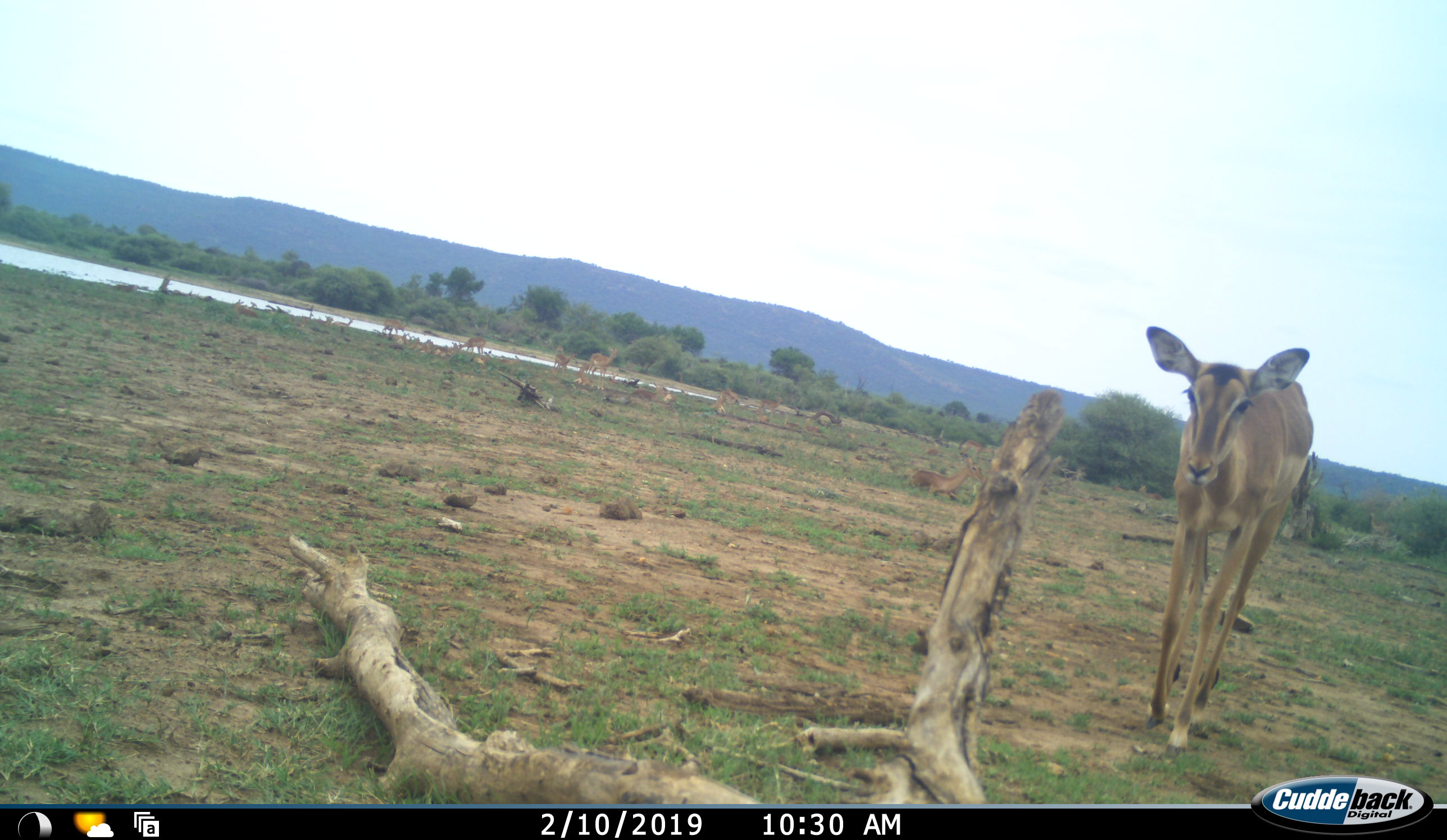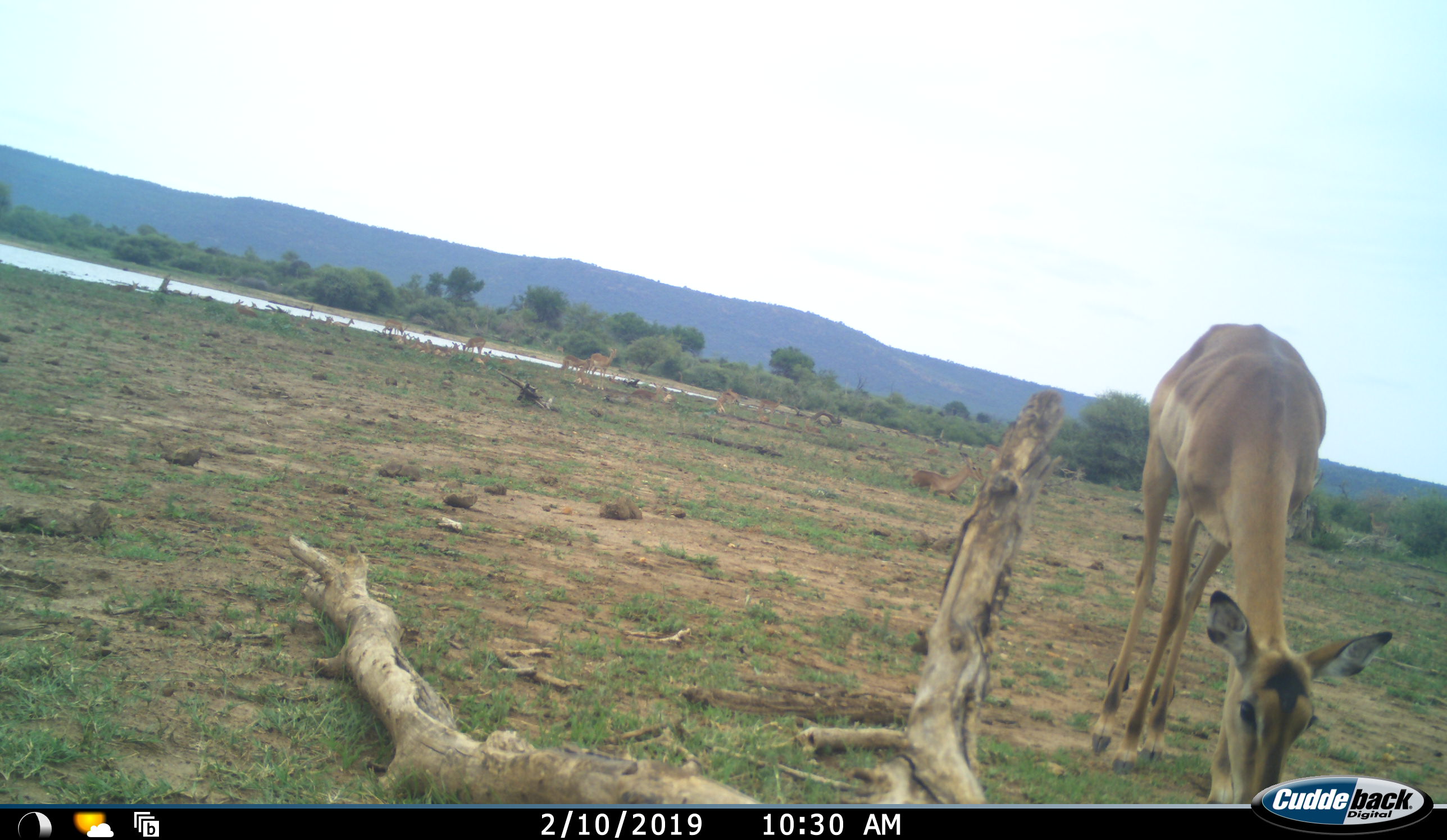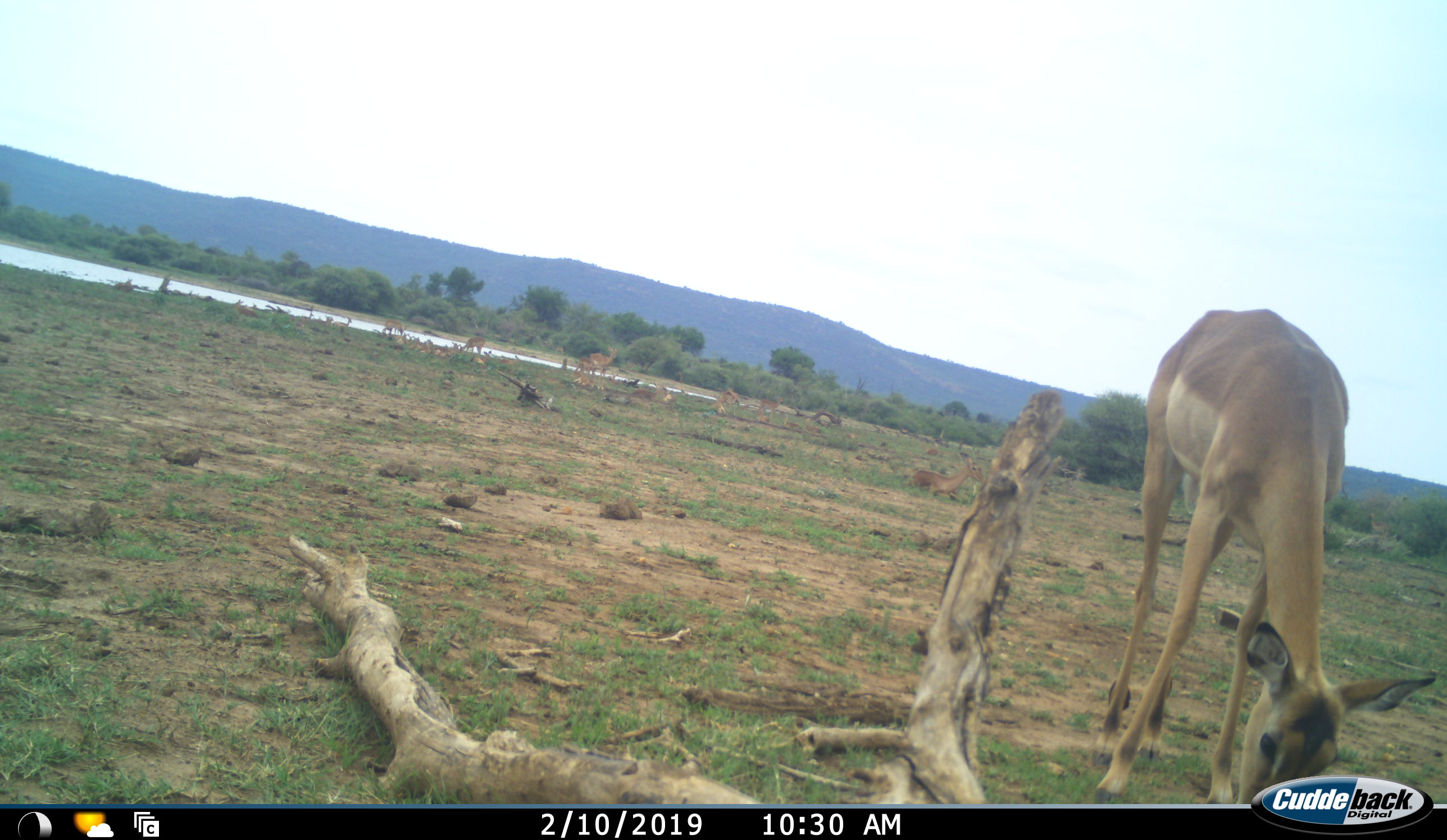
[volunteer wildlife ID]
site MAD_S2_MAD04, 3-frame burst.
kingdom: Animalia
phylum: Chordata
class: Mammalia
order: Artiodactyla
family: Bovidae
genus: Aepyceros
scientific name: Aepyceros melampus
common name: impala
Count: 11-50.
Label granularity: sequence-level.